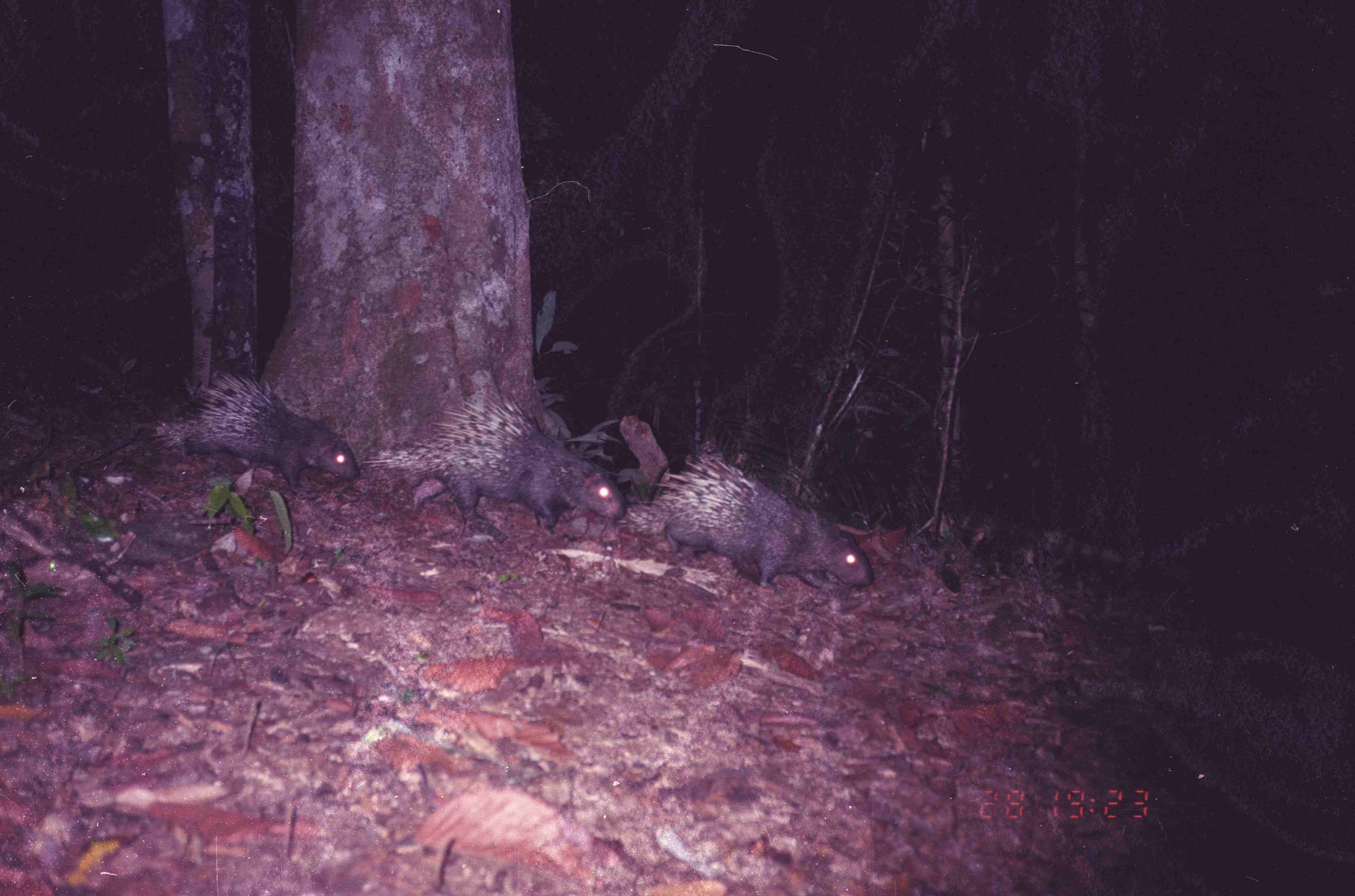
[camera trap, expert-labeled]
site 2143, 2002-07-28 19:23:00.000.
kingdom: Animalia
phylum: Chordata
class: Mammalia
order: Rodentia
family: Hystricidae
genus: Hystrix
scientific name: Hystrix brachyura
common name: east asian porcupine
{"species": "Hystrix brachyura (east asian porcupine)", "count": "3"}